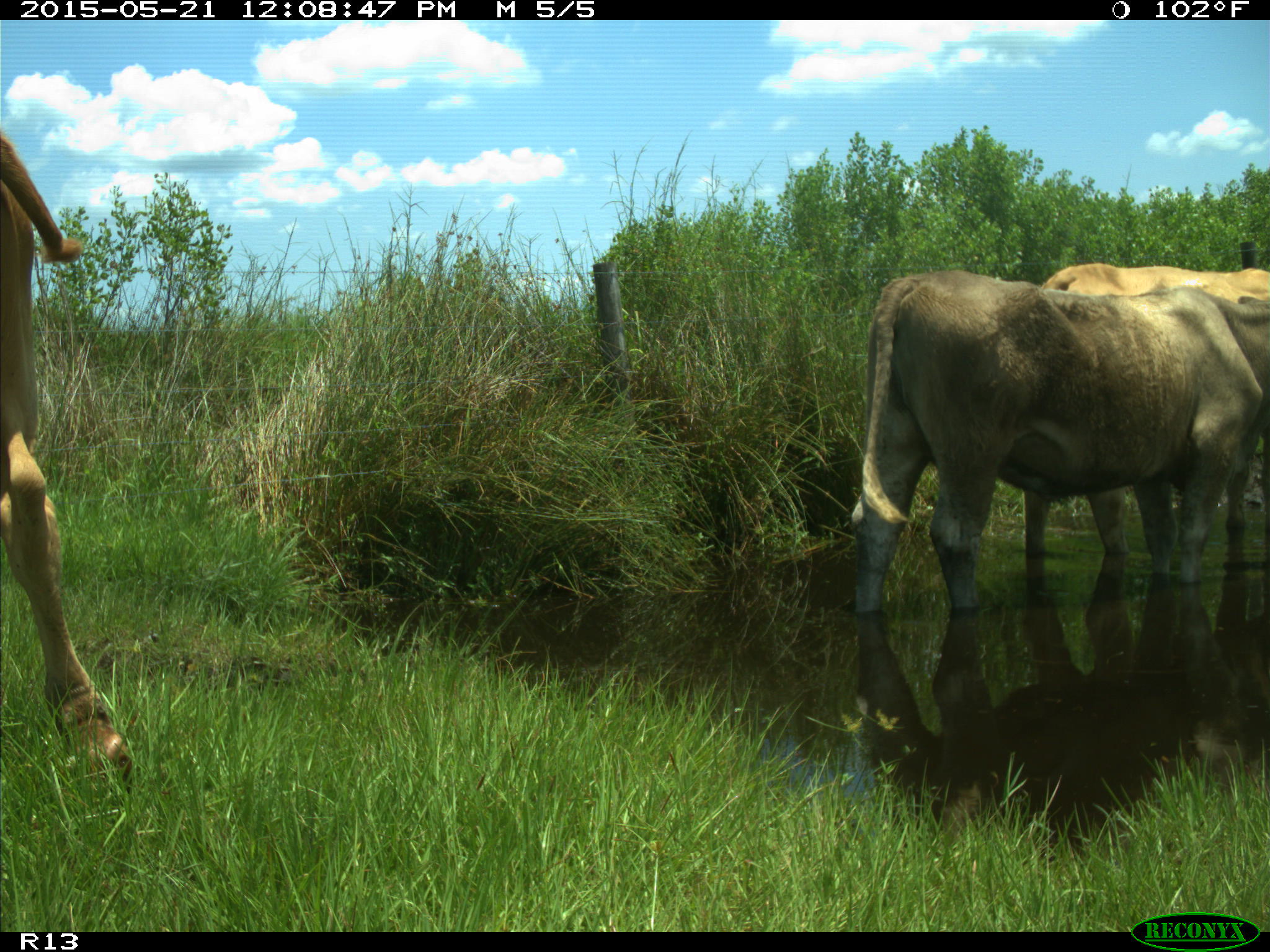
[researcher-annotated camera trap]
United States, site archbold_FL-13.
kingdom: Animalia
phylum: Chordata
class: Mammalia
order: Artiodactyla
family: Bovidae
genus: Bos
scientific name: Bos taurus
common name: domestic cow